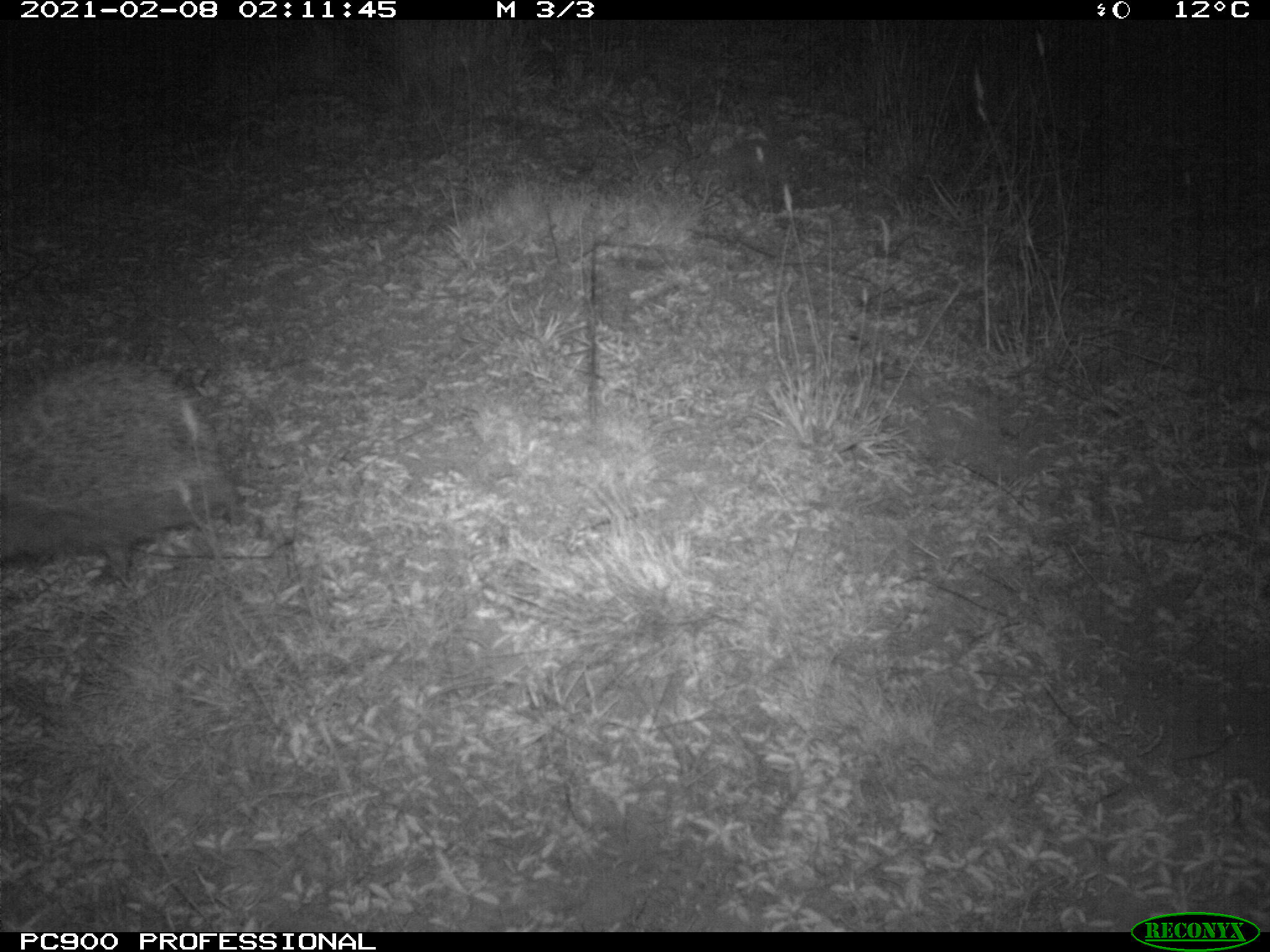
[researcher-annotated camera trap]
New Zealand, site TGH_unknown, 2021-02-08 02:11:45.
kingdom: Animalia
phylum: Chordata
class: Mammalia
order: Eulipotyphla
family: Erinaceidae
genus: Erinaceus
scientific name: Erinaceus europaeus europaeus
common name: european hedgehog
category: hedgehog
Hedgehog (european hedgehog) (Erinaceus europaeus europaeus).